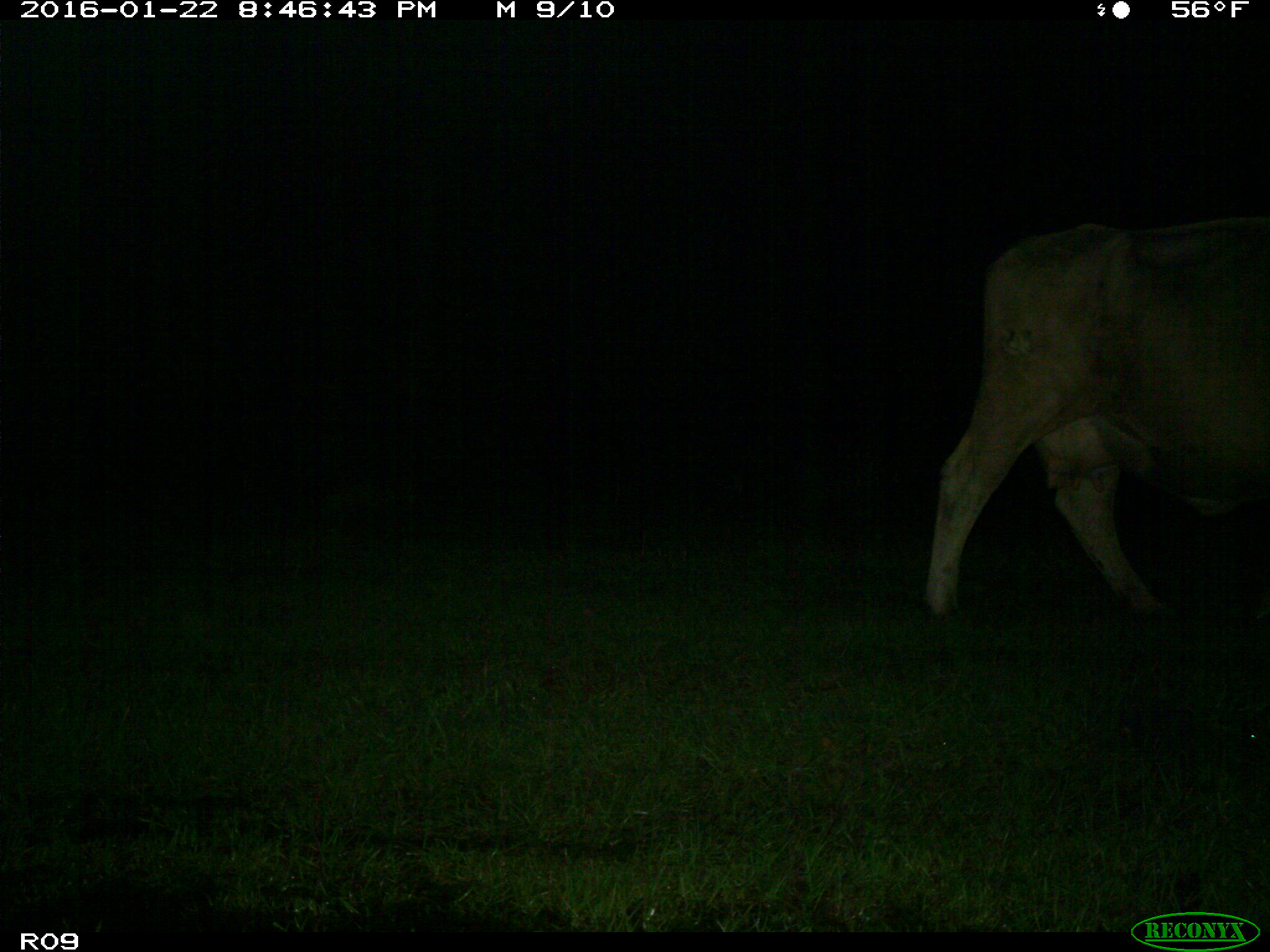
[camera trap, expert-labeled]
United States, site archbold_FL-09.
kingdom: Animalia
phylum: Chordata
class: Mammalia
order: Artiodactyla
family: Bovidae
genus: Bos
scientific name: Bos taurus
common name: domestic cow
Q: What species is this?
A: Bos taurus (domestic cow).